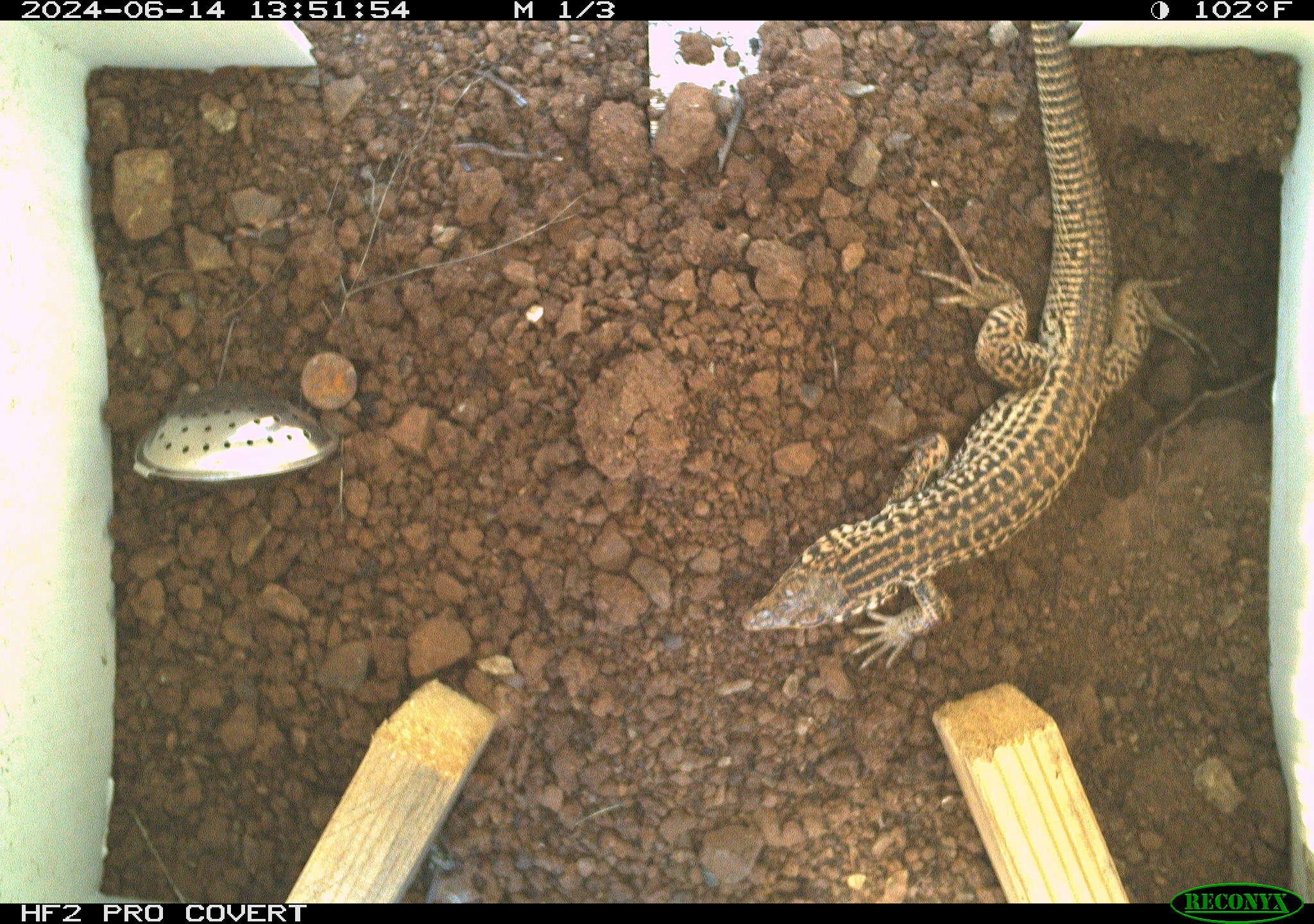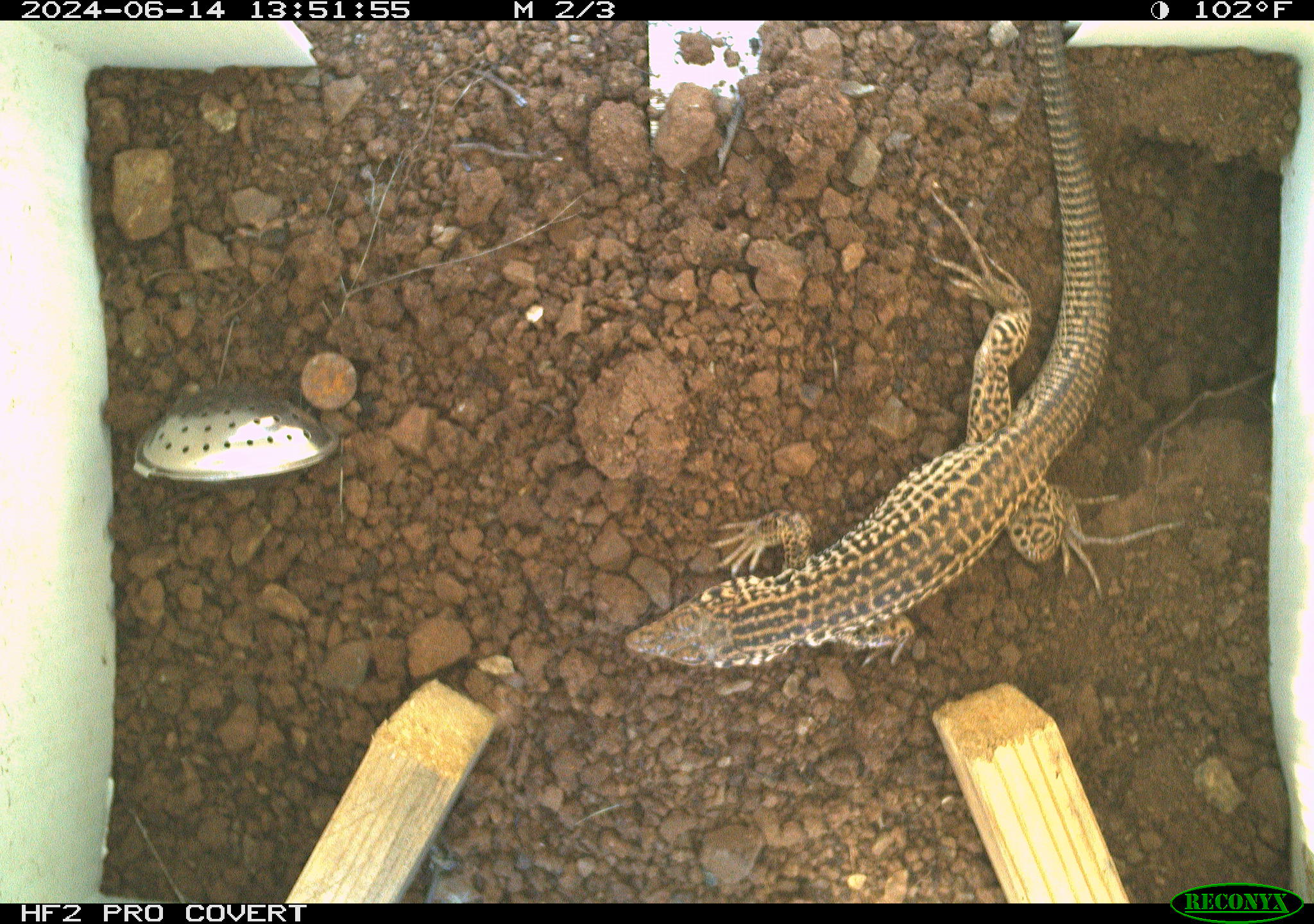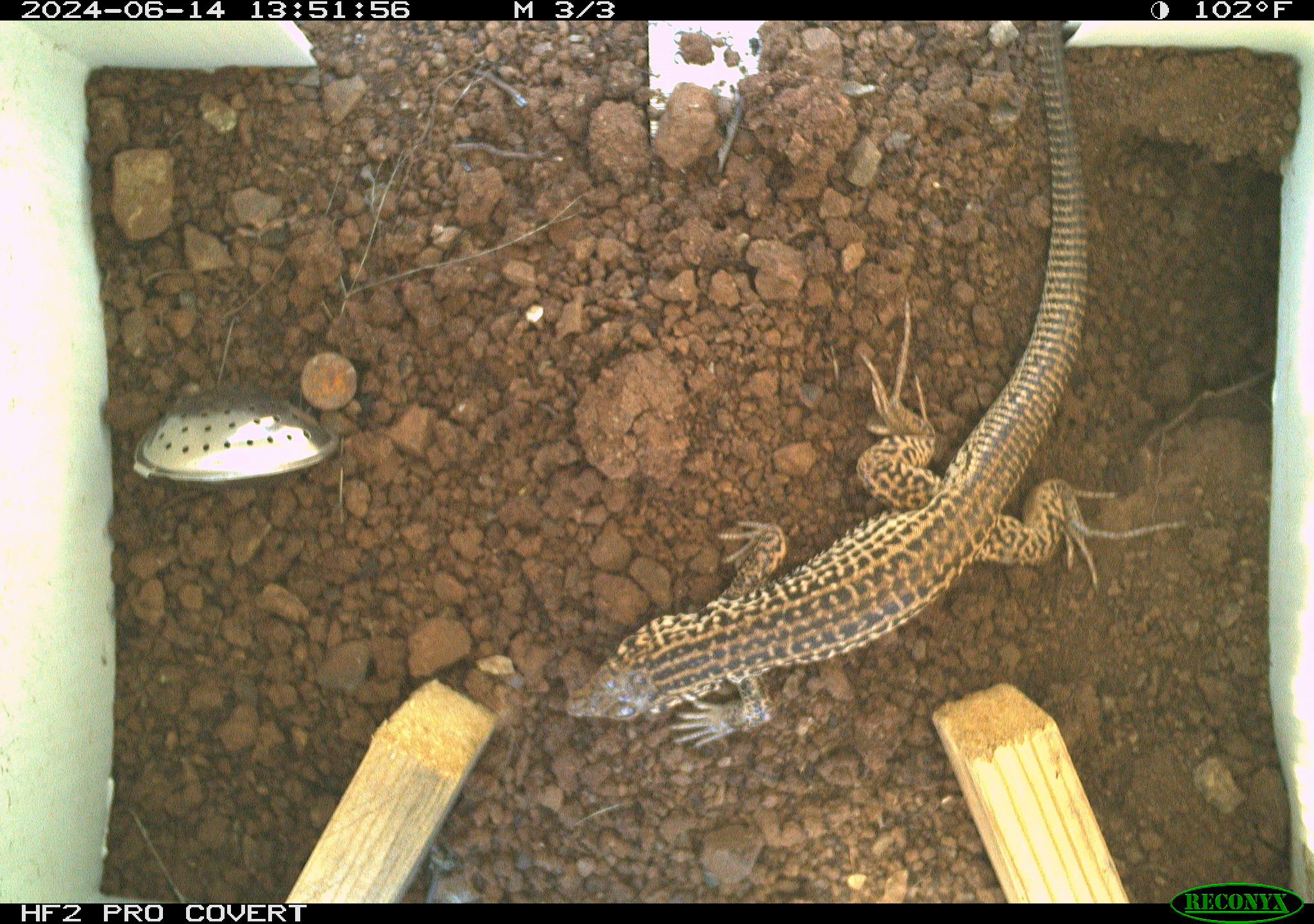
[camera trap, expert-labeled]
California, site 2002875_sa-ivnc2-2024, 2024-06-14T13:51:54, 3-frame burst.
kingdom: Animalia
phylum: Chordata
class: Reptilia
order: Squamata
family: Teiidae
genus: Aspidoscelis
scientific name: Aspidoscelis tigris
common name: western whiptail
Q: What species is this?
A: Western whiptail (Aspidoscelis tigris).